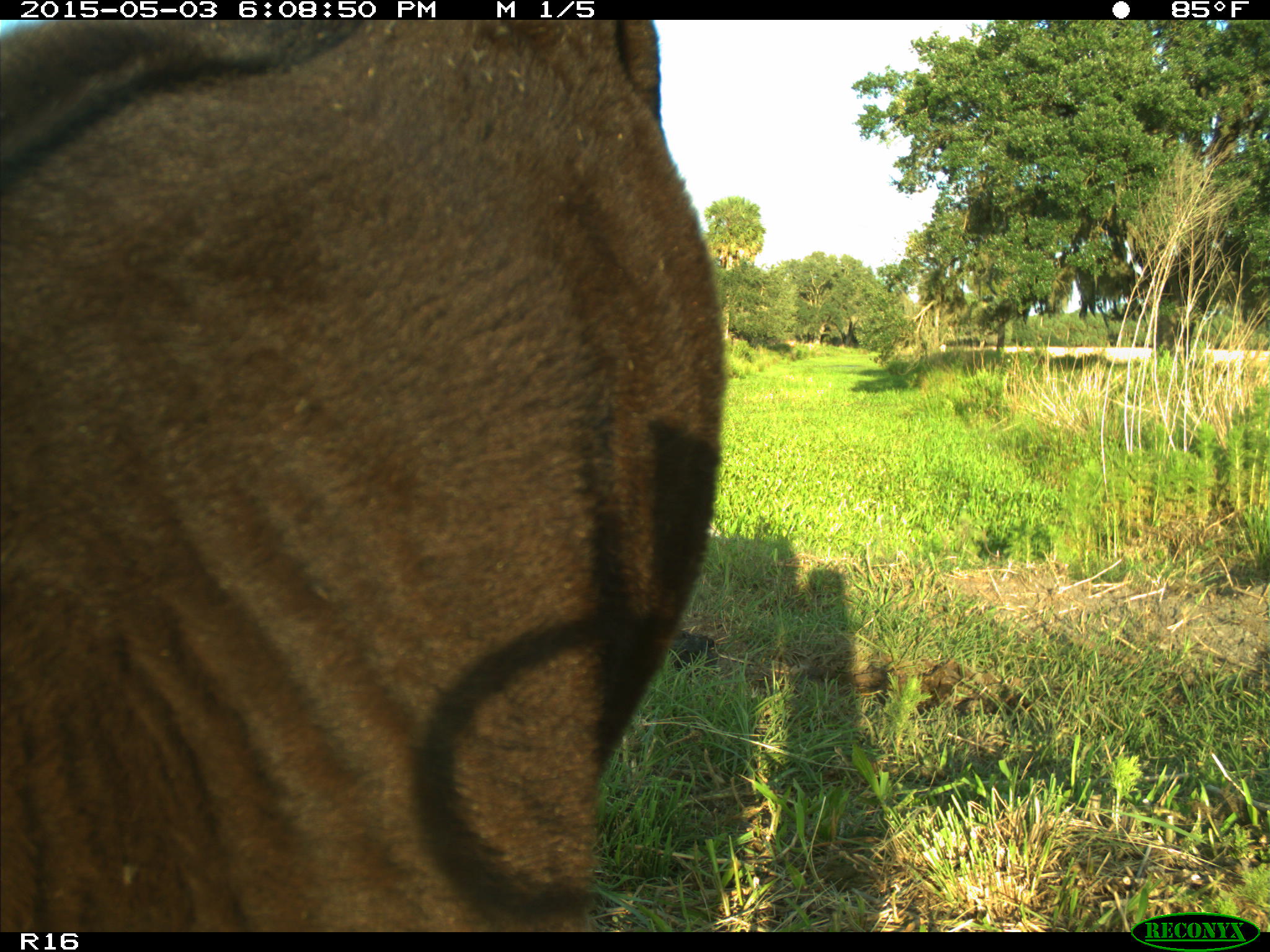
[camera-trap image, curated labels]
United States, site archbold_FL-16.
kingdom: Animalia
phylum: Chordata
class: Mammalia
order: Artiodactyla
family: Bovidae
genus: Bos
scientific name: Bos taurus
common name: domestic cow